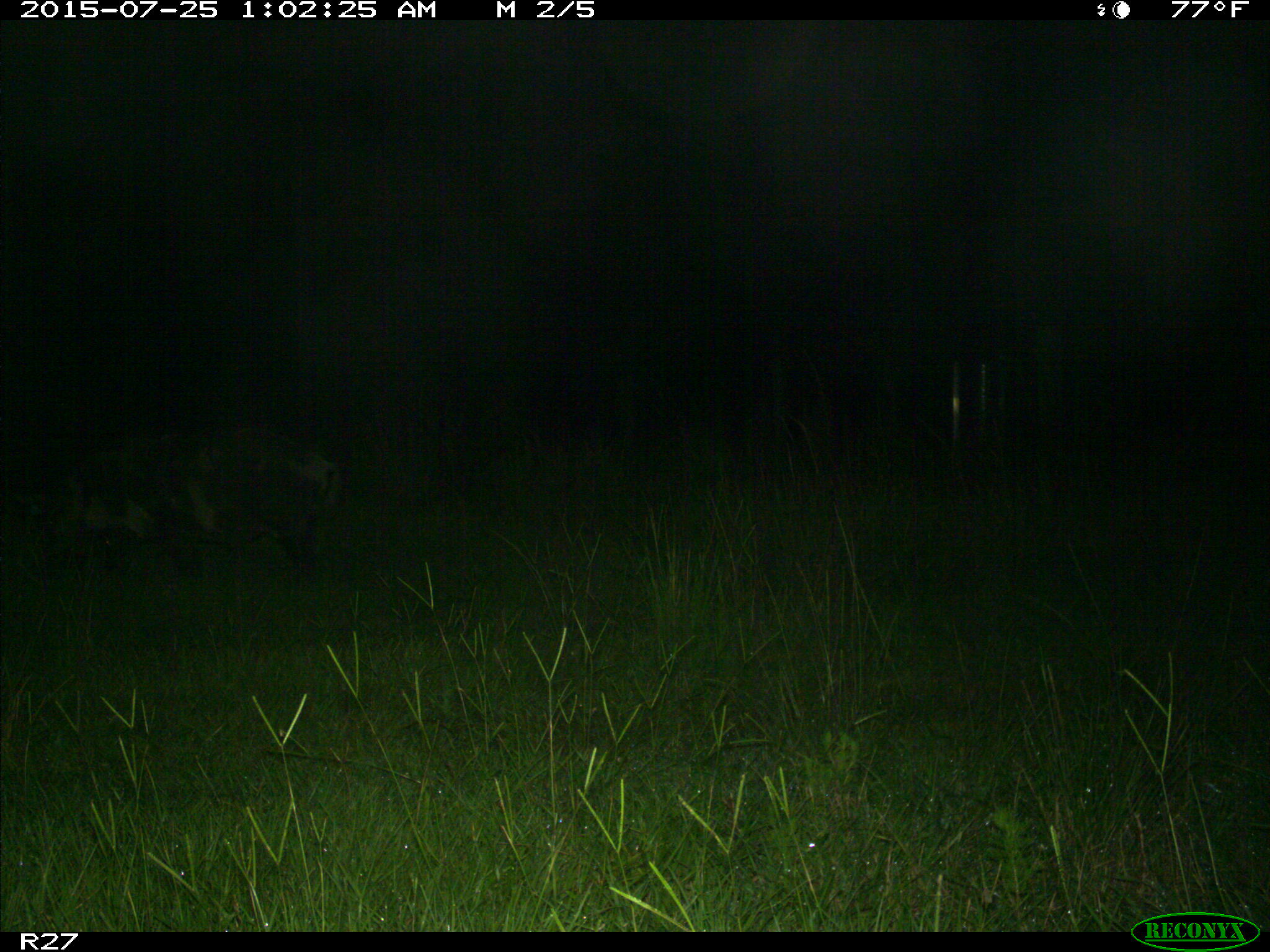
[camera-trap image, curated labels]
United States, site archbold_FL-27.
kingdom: Animalia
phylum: Chordata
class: Mammalia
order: Artiodactyla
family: Suidae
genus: Sus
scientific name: Sus scrofa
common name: wild boar